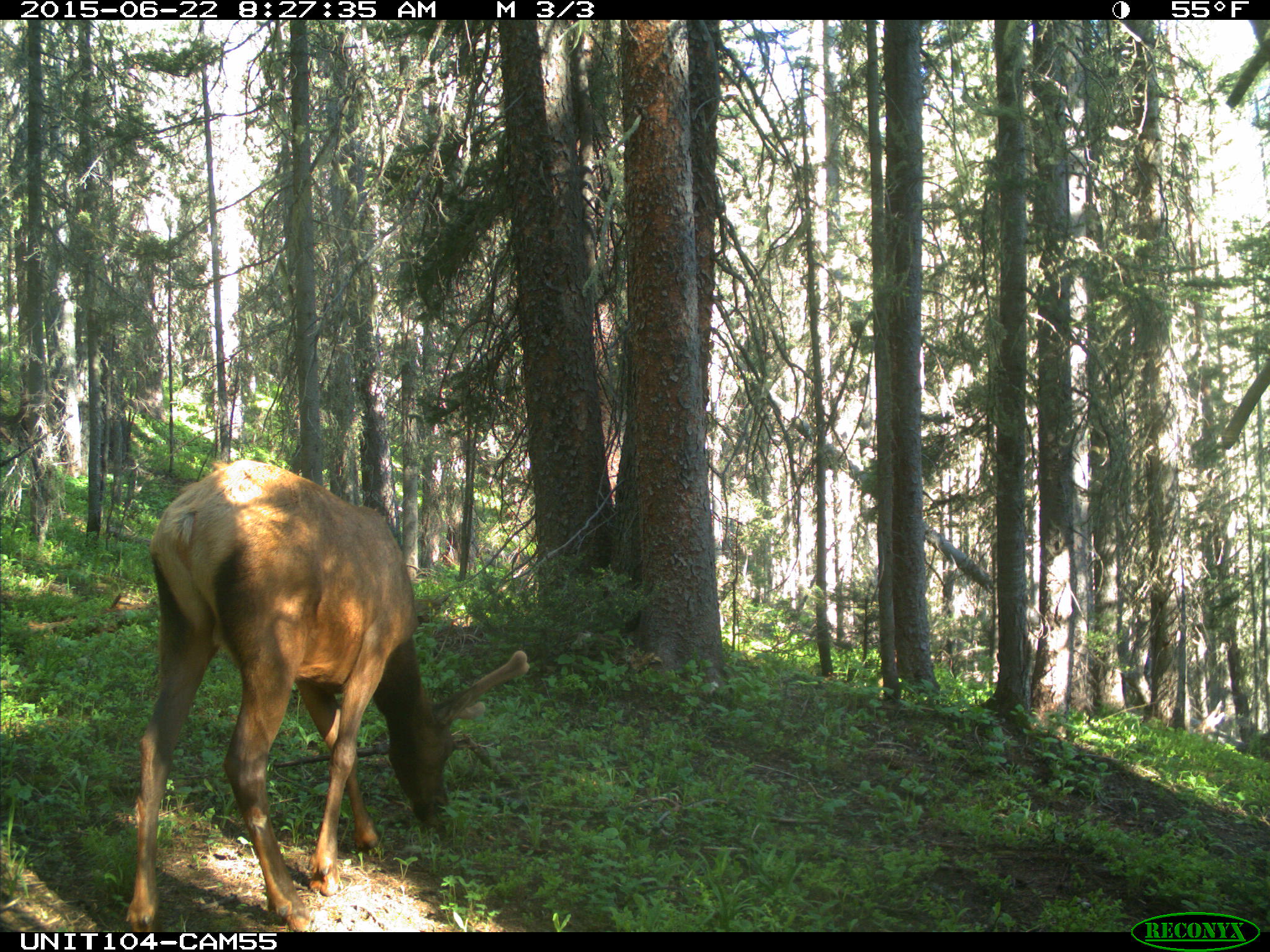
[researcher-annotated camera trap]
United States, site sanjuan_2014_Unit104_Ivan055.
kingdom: Animalia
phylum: Chordata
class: Mammalia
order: Artiodactyla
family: Cervidae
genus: Cervus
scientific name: Cervus elaphus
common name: red deer